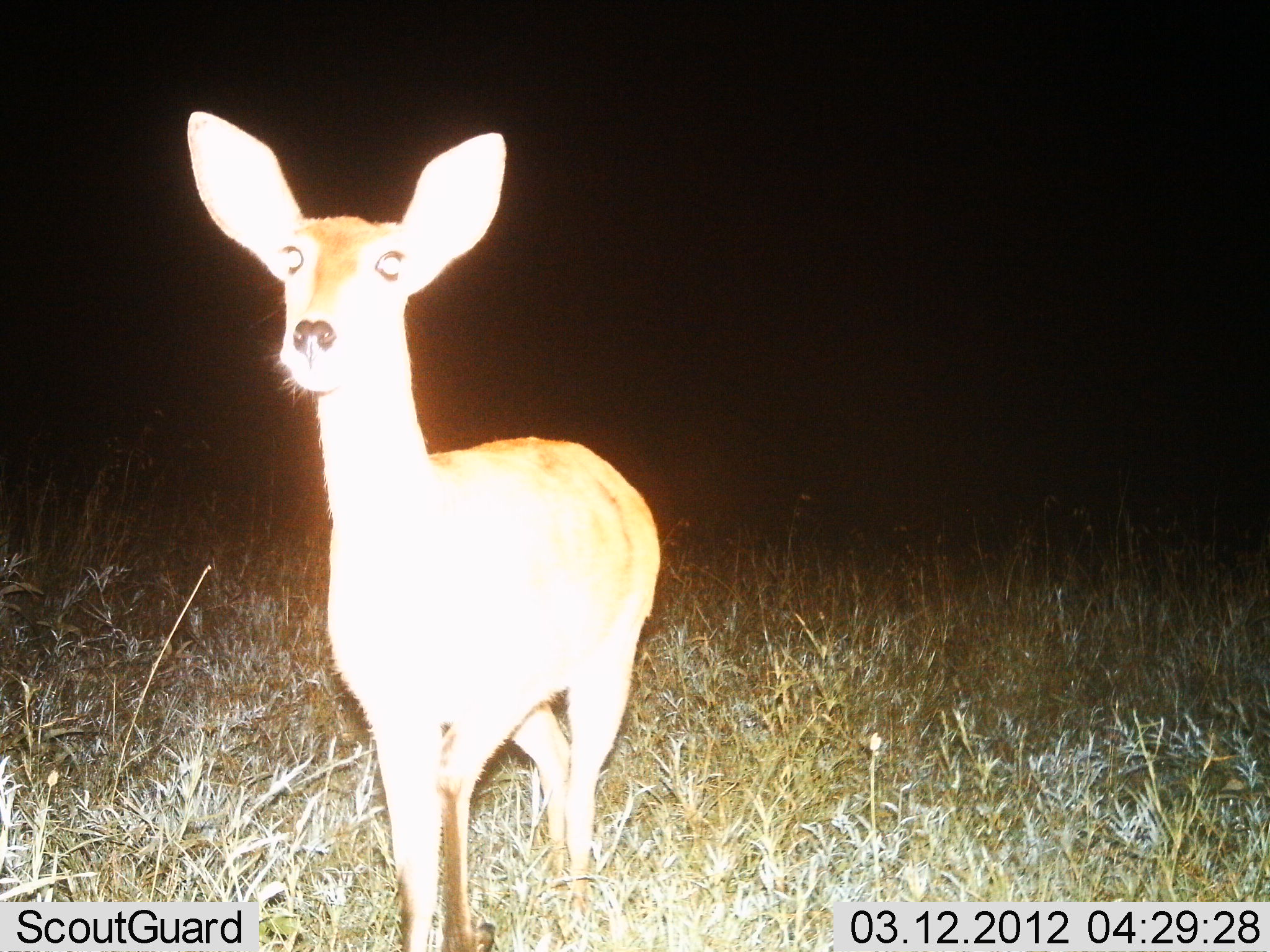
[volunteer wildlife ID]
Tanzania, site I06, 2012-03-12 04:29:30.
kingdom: Animalia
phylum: Chordata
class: Mammalia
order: Artiodactyla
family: Bovidae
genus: Redunca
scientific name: Redunca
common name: reedbuck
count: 1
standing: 100%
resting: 0%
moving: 0%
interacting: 0%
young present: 0%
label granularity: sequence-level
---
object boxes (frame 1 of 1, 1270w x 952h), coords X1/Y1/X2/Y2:
animal: 182/106/659/952